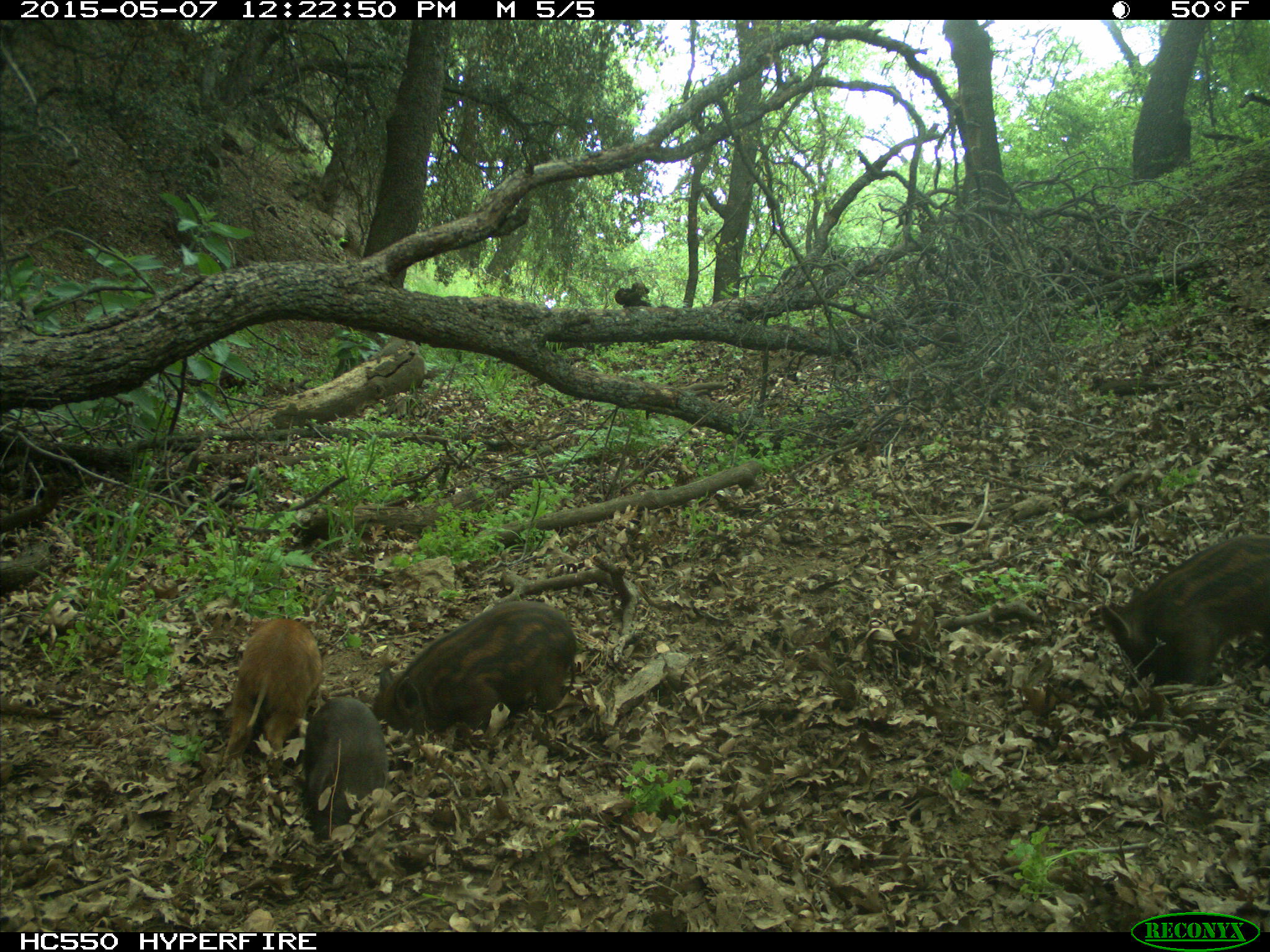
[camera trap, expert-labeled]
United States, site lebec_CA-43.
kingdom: Animalia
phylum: Chordata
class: Mammalia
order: Artiodactyla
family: Suidae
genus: Sus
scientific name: Sus scrofa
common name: wild boar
Sus scrofa (wild boar).